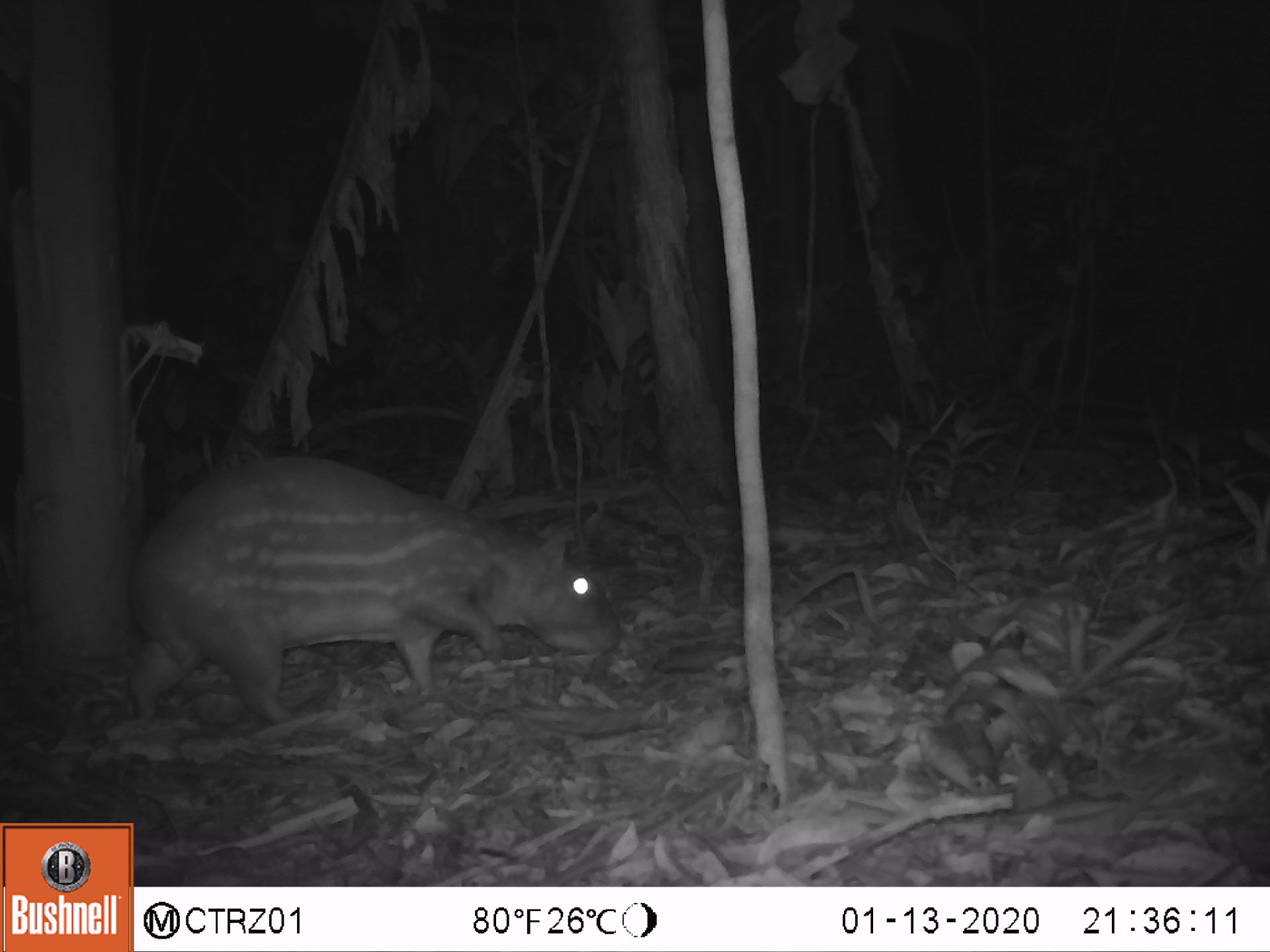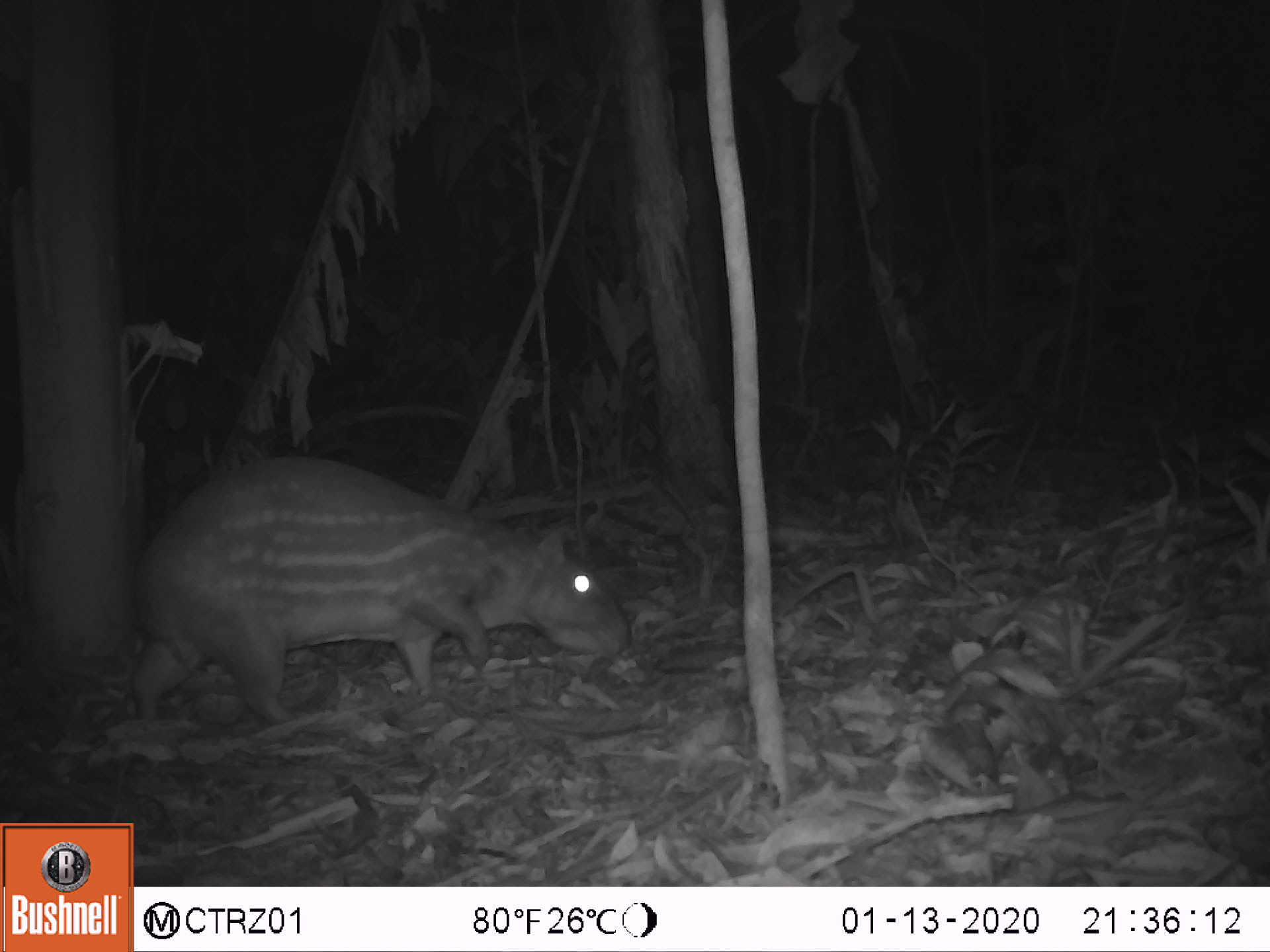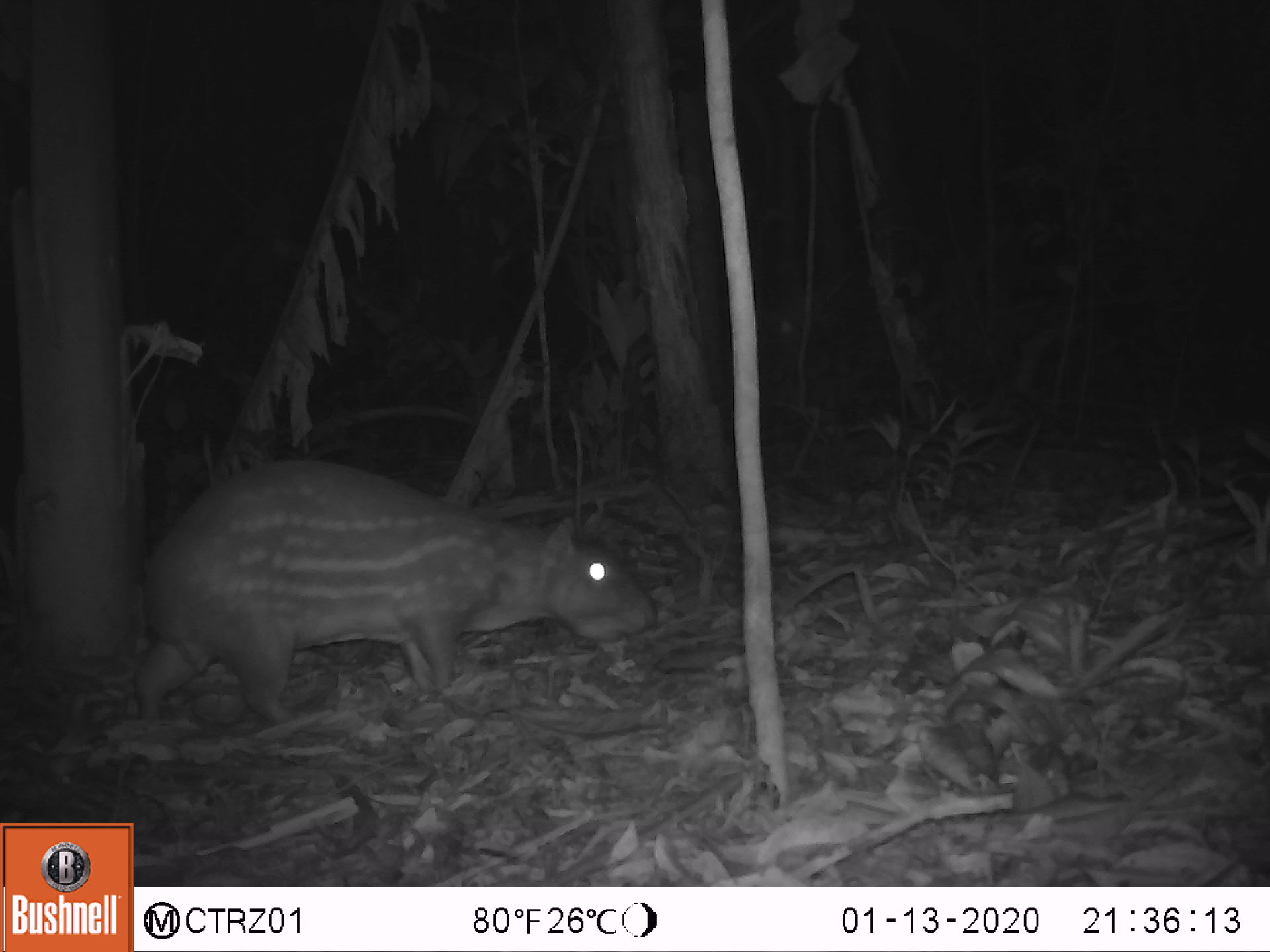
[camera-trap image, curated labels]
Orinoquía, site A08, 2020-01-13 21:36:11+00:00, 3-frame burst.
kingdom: Animalia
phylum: Chordata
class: Mammalia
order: Rodentia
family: Cuniculidae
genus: Cuniculus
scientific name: Cuniculus paca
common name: spotted paca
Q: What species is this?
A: Spotted paca (Cuniculus paca).